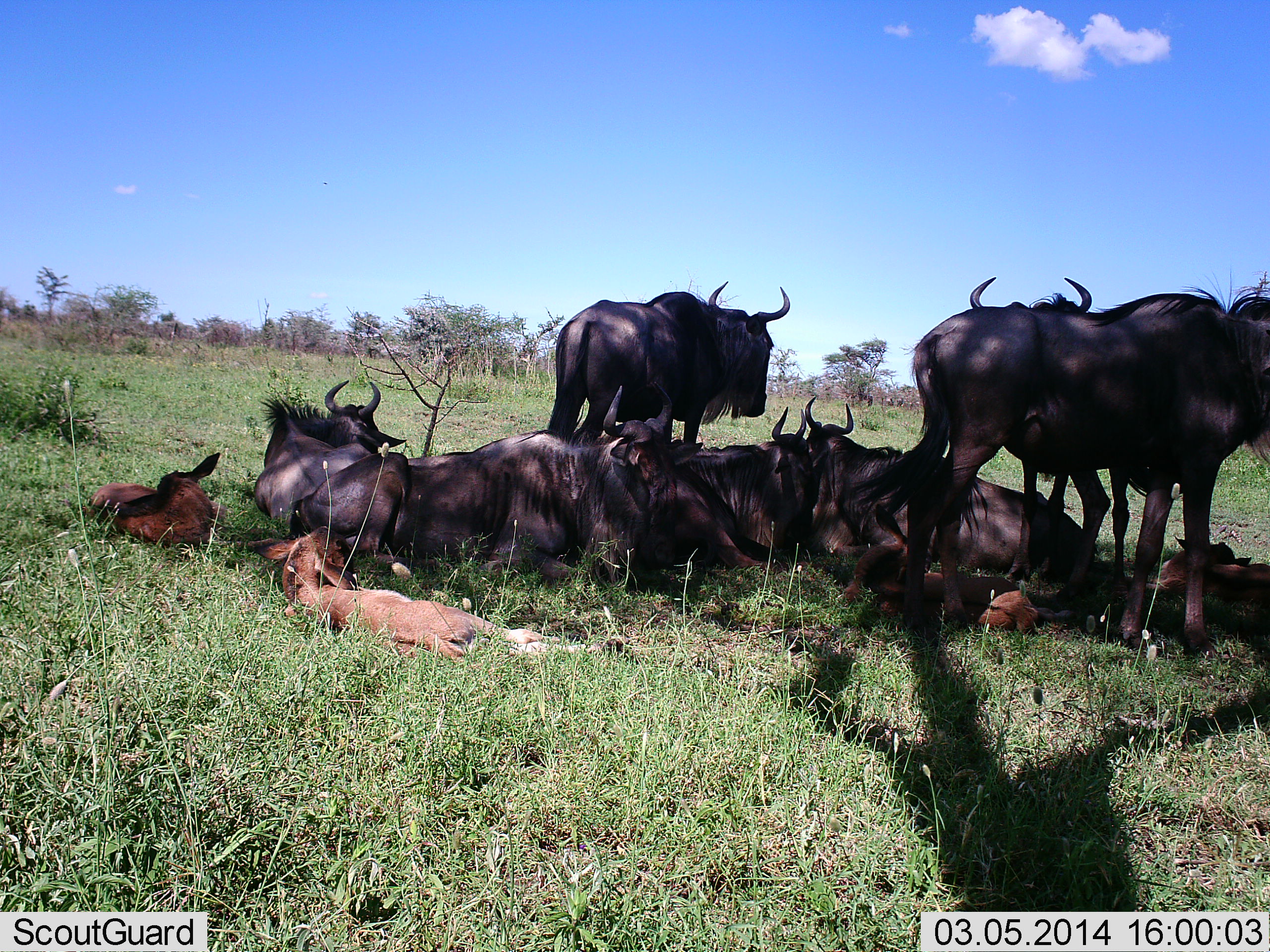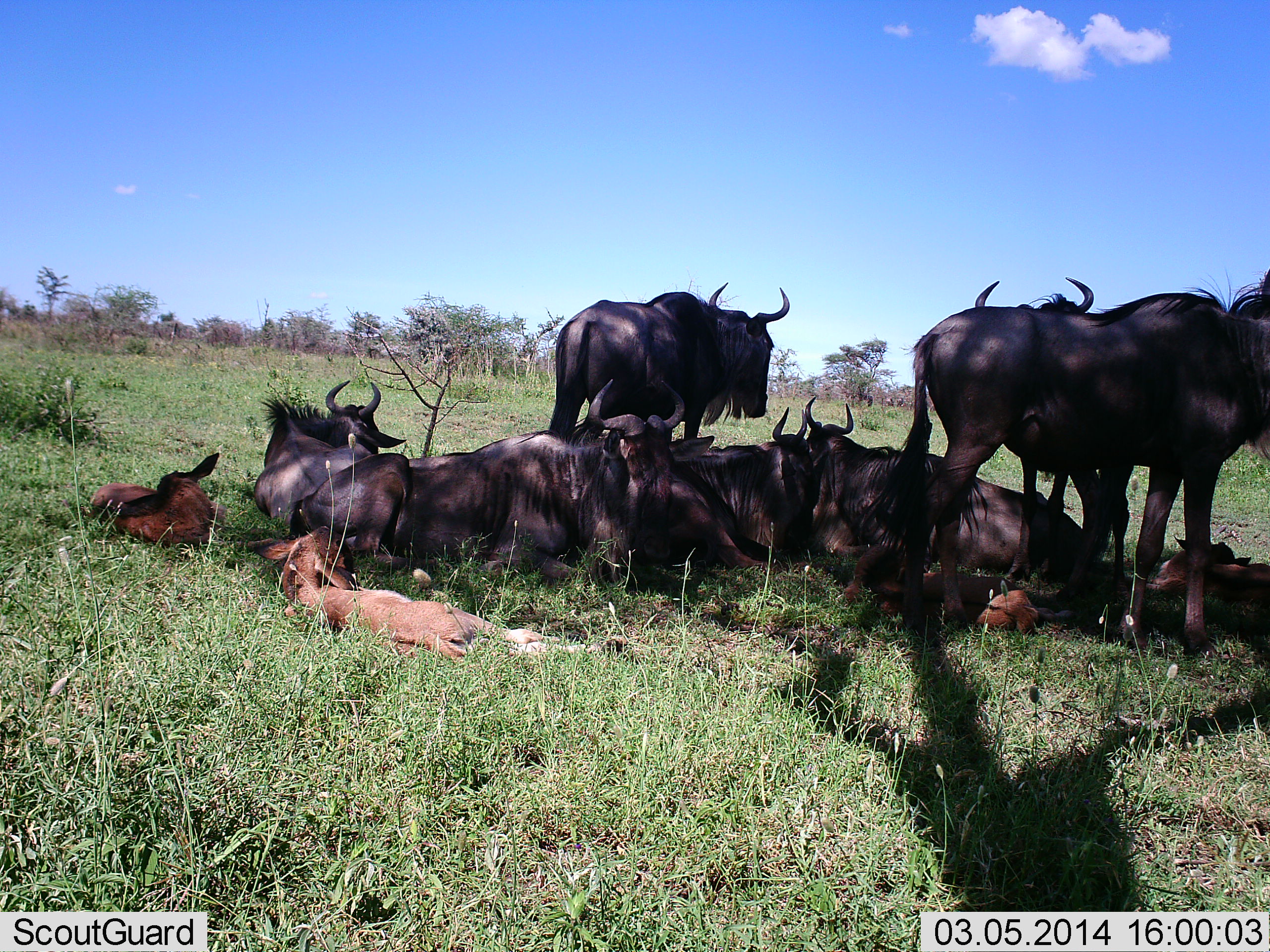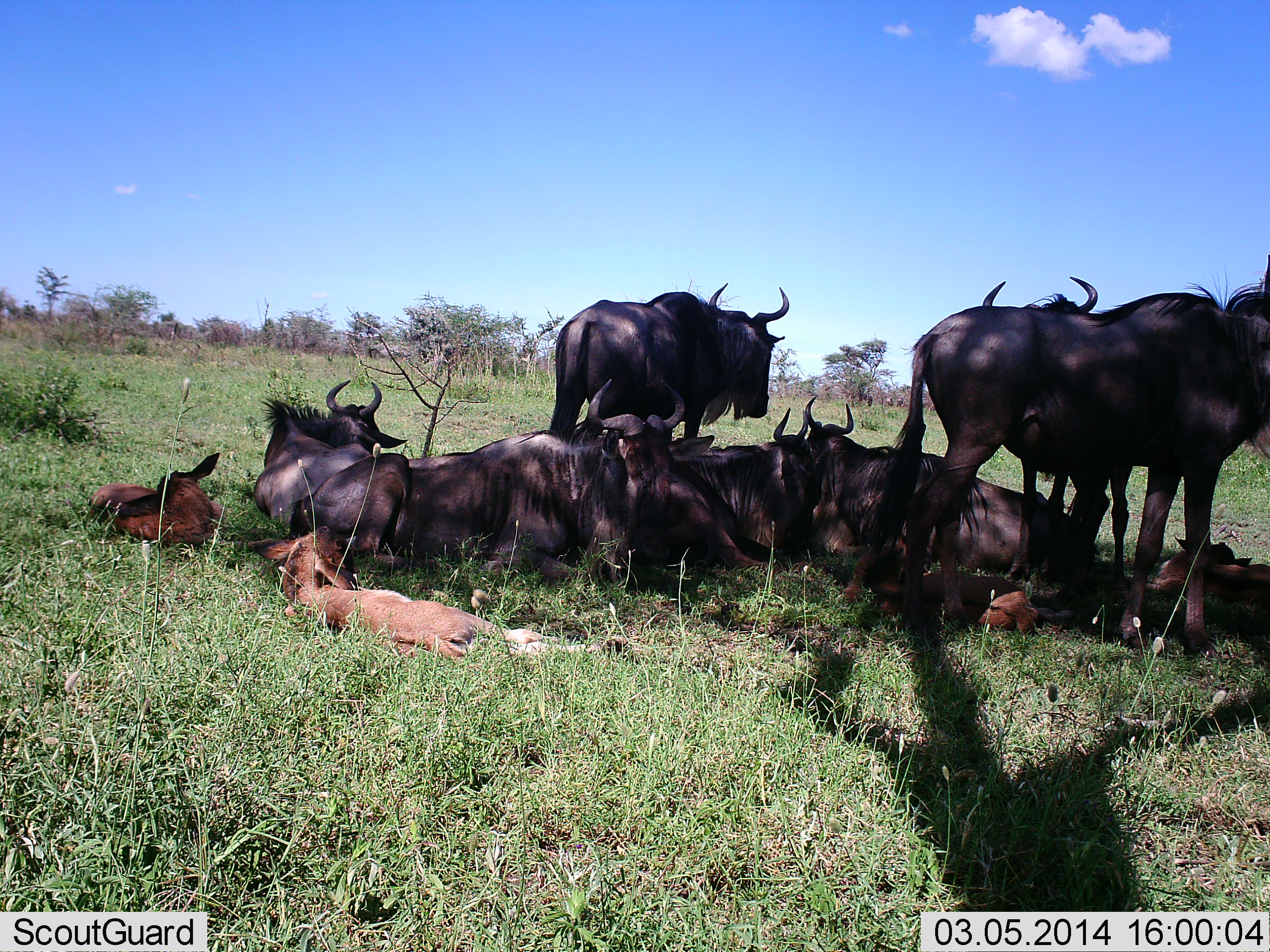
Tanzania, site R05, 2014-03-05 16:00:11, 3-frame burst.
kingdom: Animalia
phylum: Chordata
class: Mammalia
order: Artiodactyla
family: Bovidae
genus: Connochaetes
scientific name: Connochaetes taurinus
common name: blue wildebeest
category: wildebeest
Wildebeest (blue wildebeest) (Connochaetes taurinus), count 11-50. Behavior (volunteer vote fractions): standing 64%, resting 100%, moving 0%, interacting 18%. Young present (vote fraction): 82%. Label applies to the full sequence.